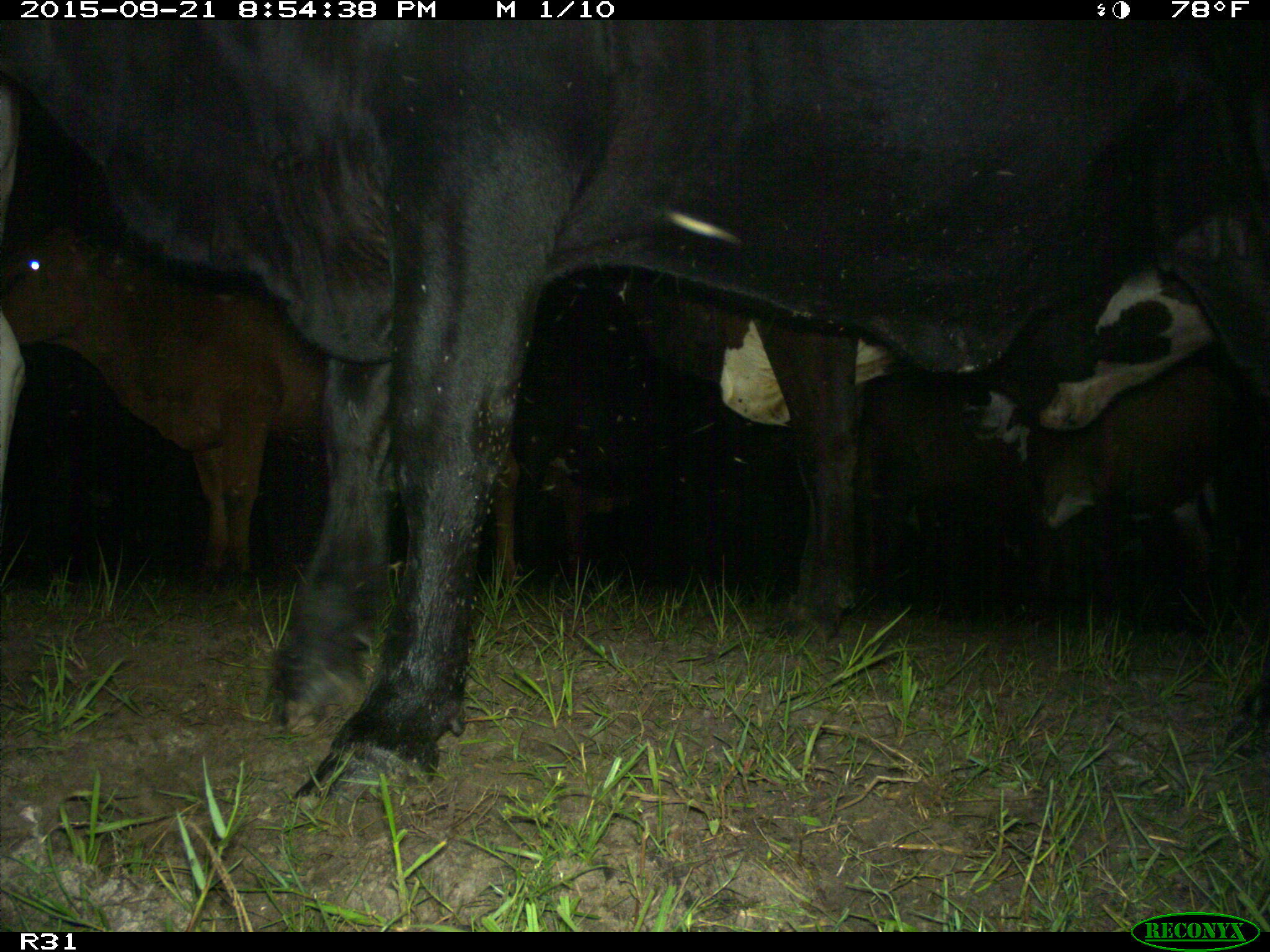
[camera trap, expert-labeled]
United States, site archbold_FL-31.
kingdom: Animalia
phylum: Chordata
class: Mammalia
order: Artiodactyla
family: Bovidae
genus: Bos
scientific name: Bos taurus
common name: domestic cow